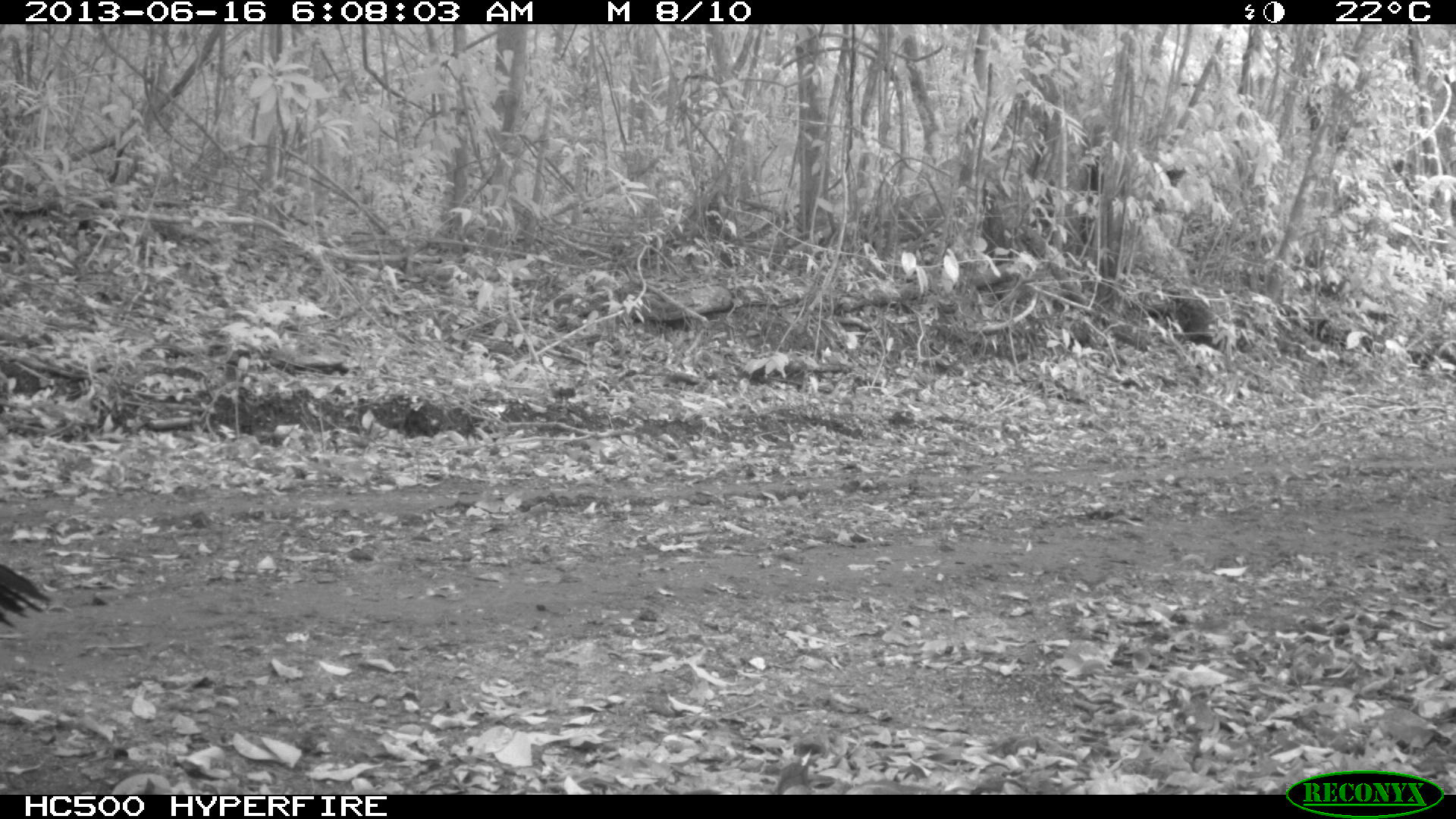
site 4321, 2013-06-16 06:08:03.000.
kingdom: Animalia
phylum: Chordata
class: Aves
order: Galliformes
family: Cracidae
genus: Crax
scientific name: Crax rubra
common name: great curassow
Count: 1.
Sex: male.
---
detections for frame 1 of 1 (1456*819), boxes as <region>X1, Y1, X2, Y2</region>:
crax rubra: <region>0, 561, 53, 629</region>